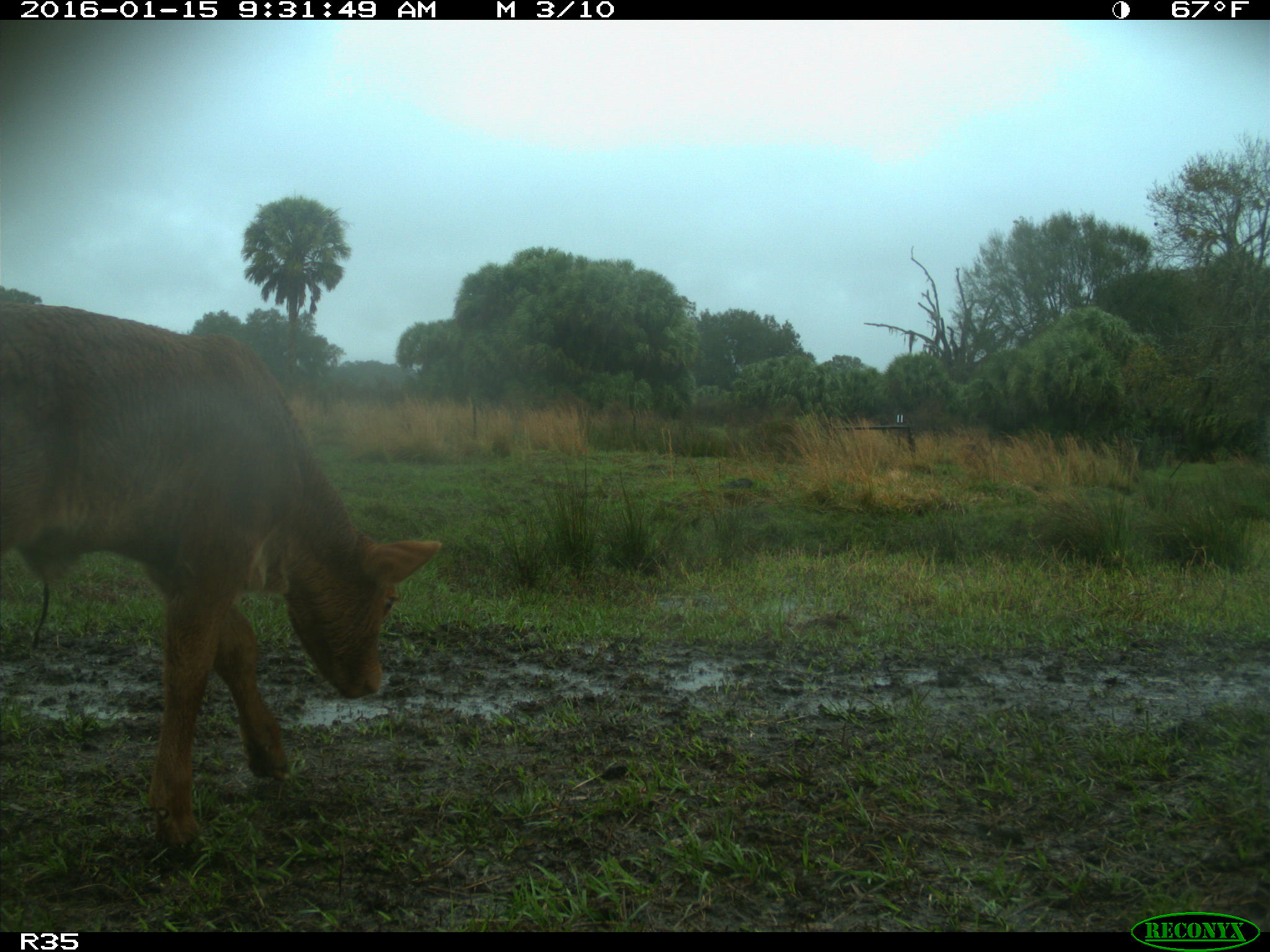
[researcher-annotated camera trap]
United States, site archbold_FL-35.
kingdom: Animalia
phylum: Chordata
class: Mammalia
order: Artiodactyla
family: Bovidae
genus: Bos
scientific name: Bos taurus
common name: domestic cow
Bos taurus (domestic cow).